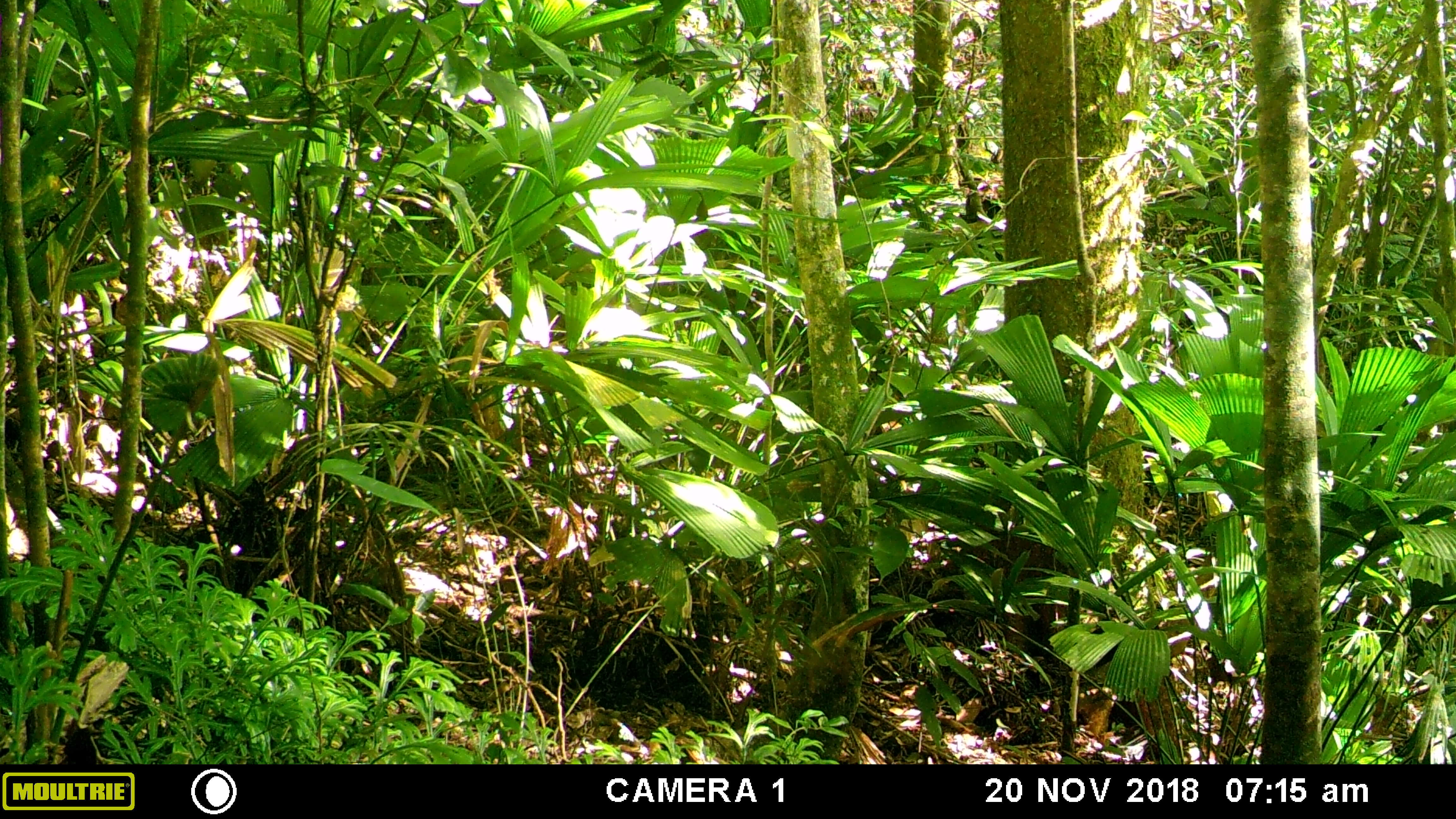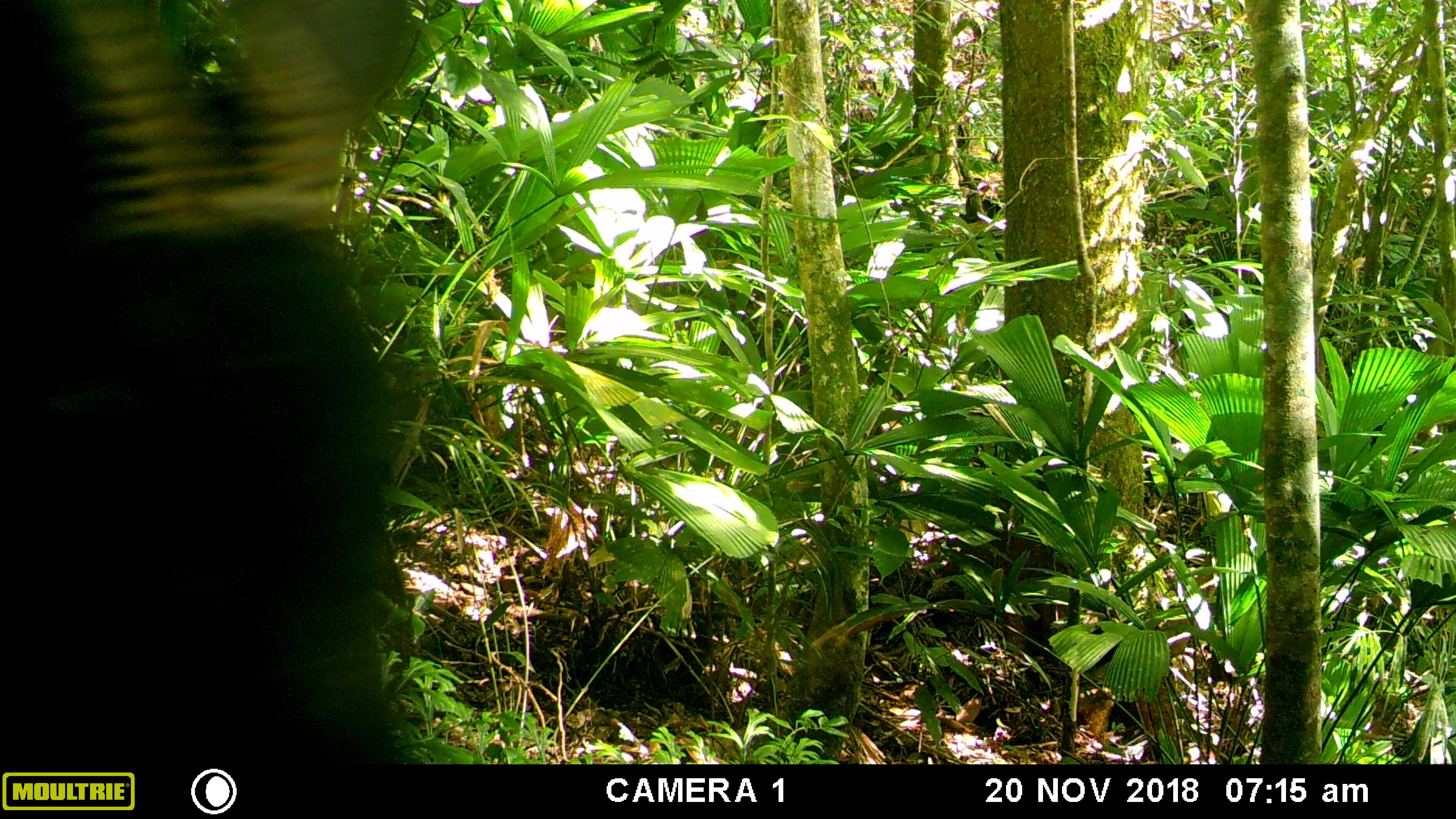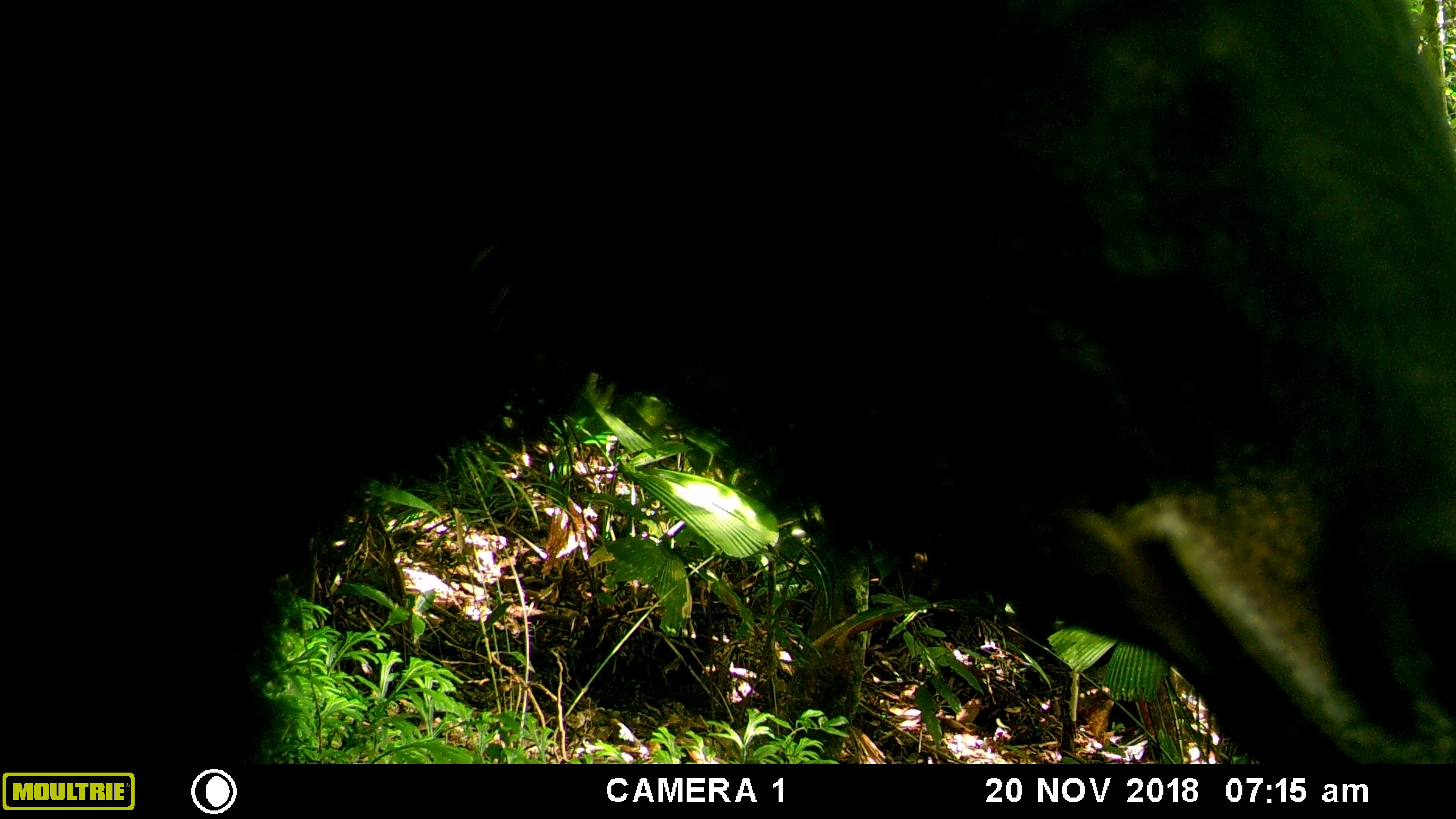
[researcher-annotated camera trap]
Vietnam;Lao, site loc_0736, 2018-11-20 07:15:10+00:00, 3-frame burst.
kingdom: Animalia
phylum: Chordata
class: Mammalia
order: Artiodactyla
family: Bovidae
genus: Capricornis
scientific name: Capricornis sumatraensis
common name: chinese serow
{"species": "chinese serow (Capricornis sumatraensis)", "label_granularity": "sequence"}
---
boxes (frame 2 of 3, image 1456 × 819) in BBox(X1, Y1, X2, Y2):
chinese serow: BBox(0, 0, 425, 764)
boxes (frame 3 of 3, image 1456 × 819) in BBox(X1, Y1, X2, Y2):
chinese serow: BBox(0, 0, 1456, 764)